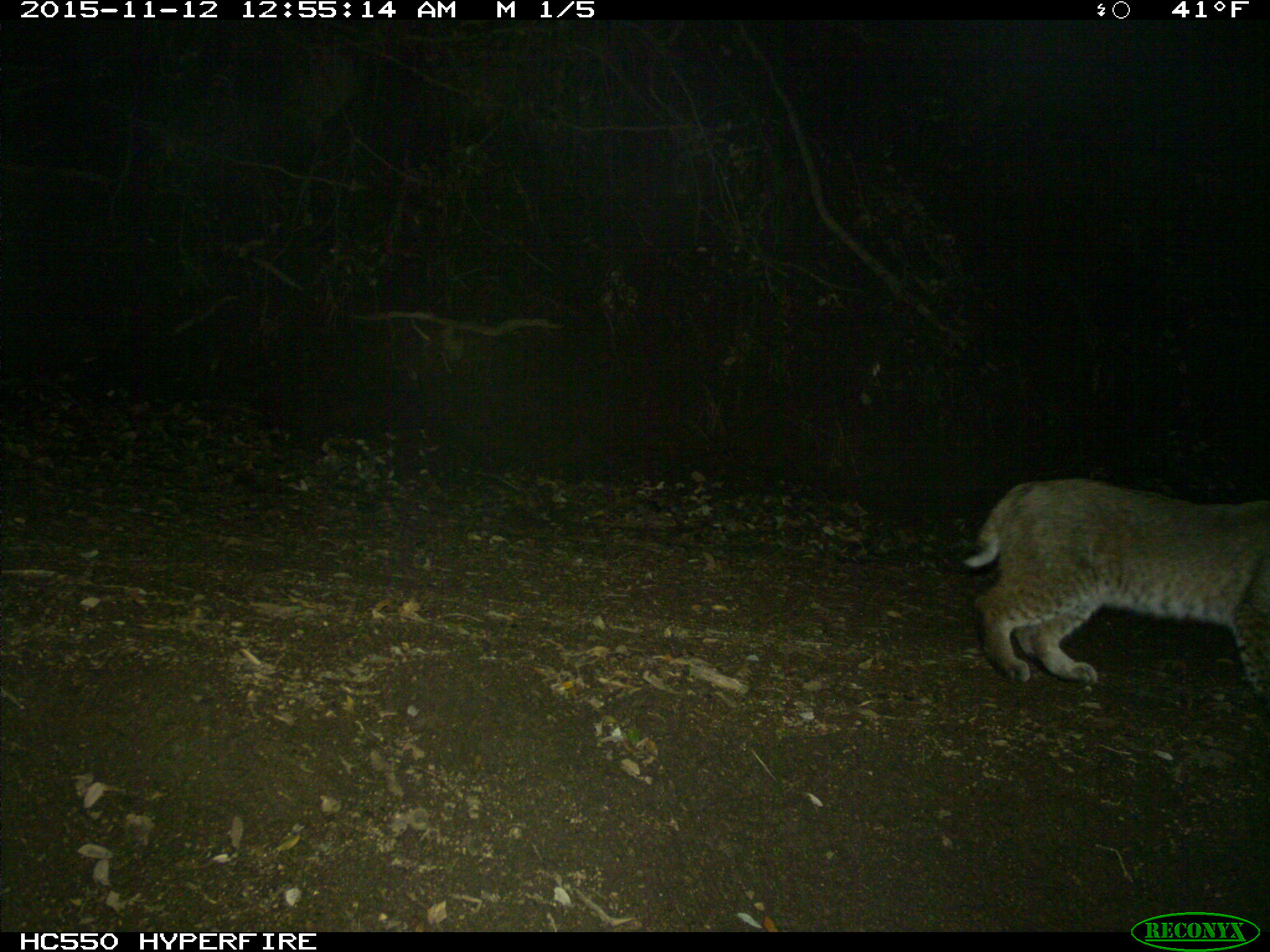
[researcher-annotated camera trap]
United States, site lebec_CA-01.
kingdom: Animalia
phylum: Chordata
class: Mammalia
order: Carnivora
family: Felidae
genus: Lynx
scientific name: Lynx rufus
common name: bobcat